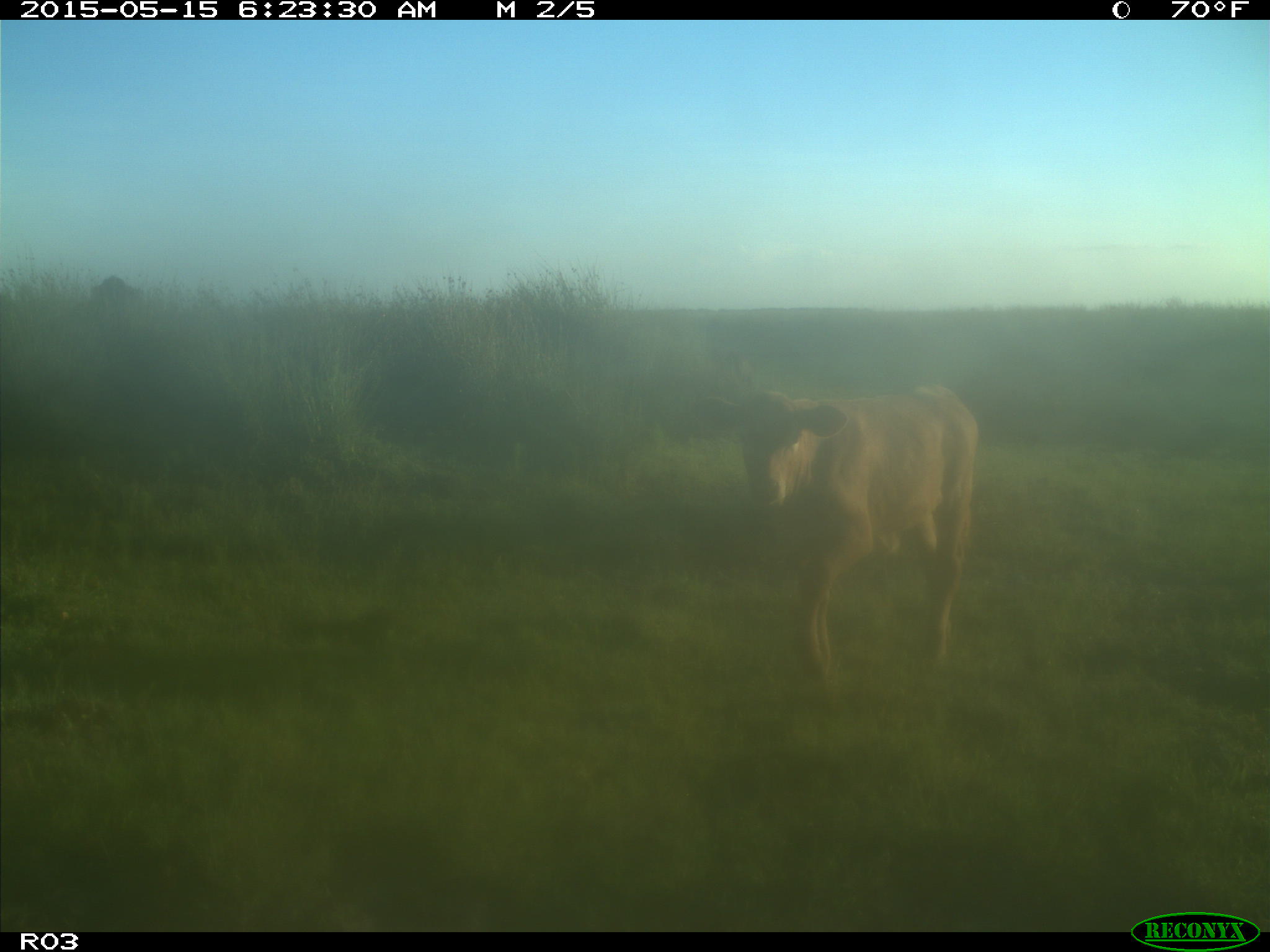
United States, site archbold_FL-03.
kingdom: Animalia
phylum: Chordata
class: Mammalia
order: Artiodactyla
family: Bovidae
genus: Bos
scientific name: Bos taurus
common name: domestic cow